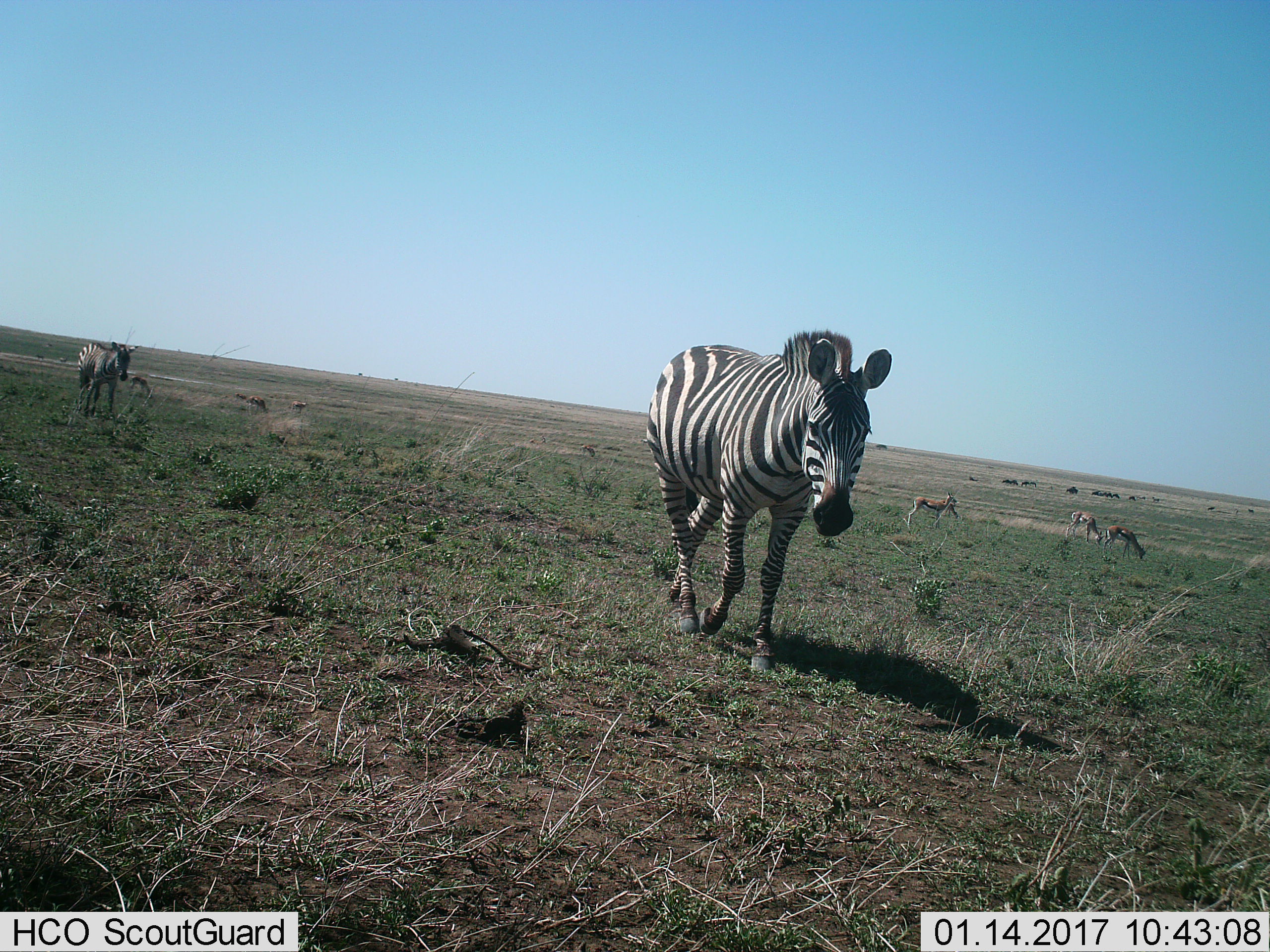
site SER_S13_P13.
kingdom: Animalia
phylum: Chordata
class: Mammalia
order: Artiodactyla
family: Bovidae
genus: Eudorcas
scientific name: Eudorcas thomsonii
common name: thomson's gazelle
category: gazellethomsons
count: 7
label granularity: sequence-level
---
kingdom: Animalia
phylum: Chordata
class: Mammalia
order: Perissodactyla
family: Equidae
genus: Equus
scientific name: Equus quagga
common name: plains zebra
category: zebraplains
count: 2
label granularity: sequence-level